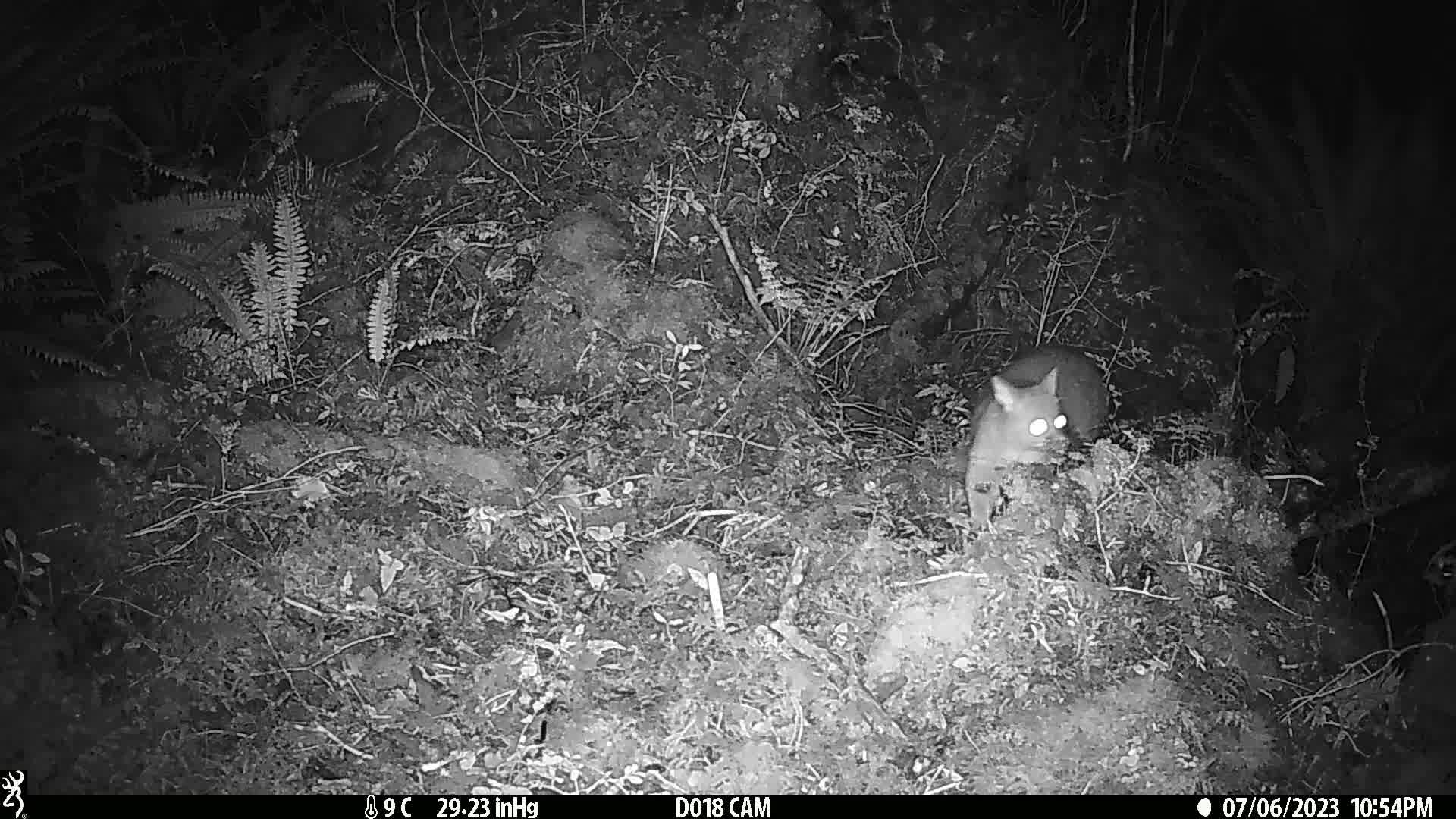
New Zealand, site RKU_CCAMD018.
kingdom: Animalia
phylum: Chordata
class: Mammalia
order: Diprotodontia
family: Phalangeridae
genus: Trichosurus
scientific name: Trichosurus vulpecula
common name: common brushtail possum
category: possum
Possum (common brushtail possum) (Trichosurus vulpecula).